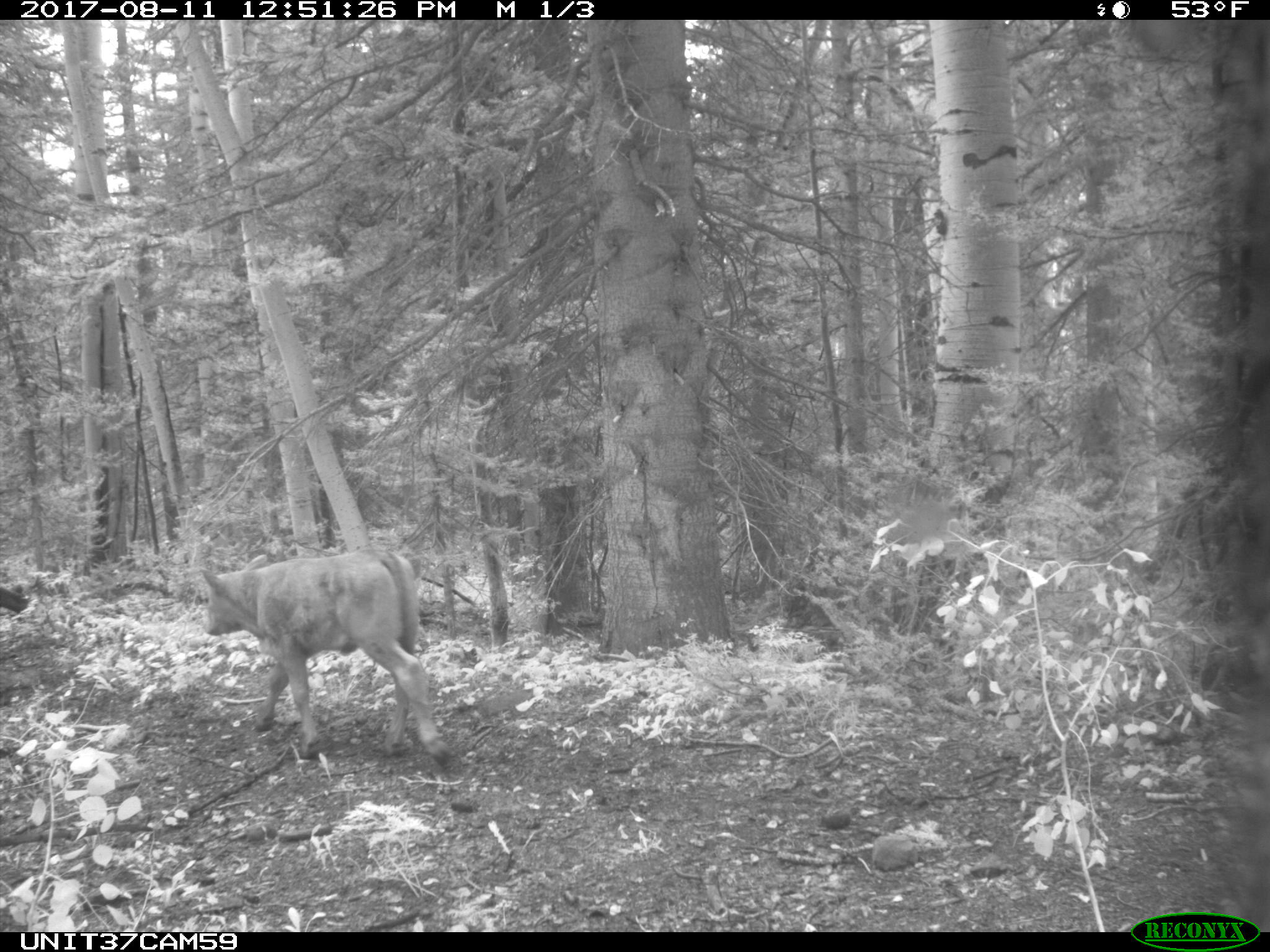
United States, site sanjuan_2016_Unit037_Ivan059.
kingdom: Animalia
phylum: Chordata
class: Mammalia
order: Artiodactyla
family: Bovidae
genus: Bos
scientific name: Bos taurus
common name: domestic cow